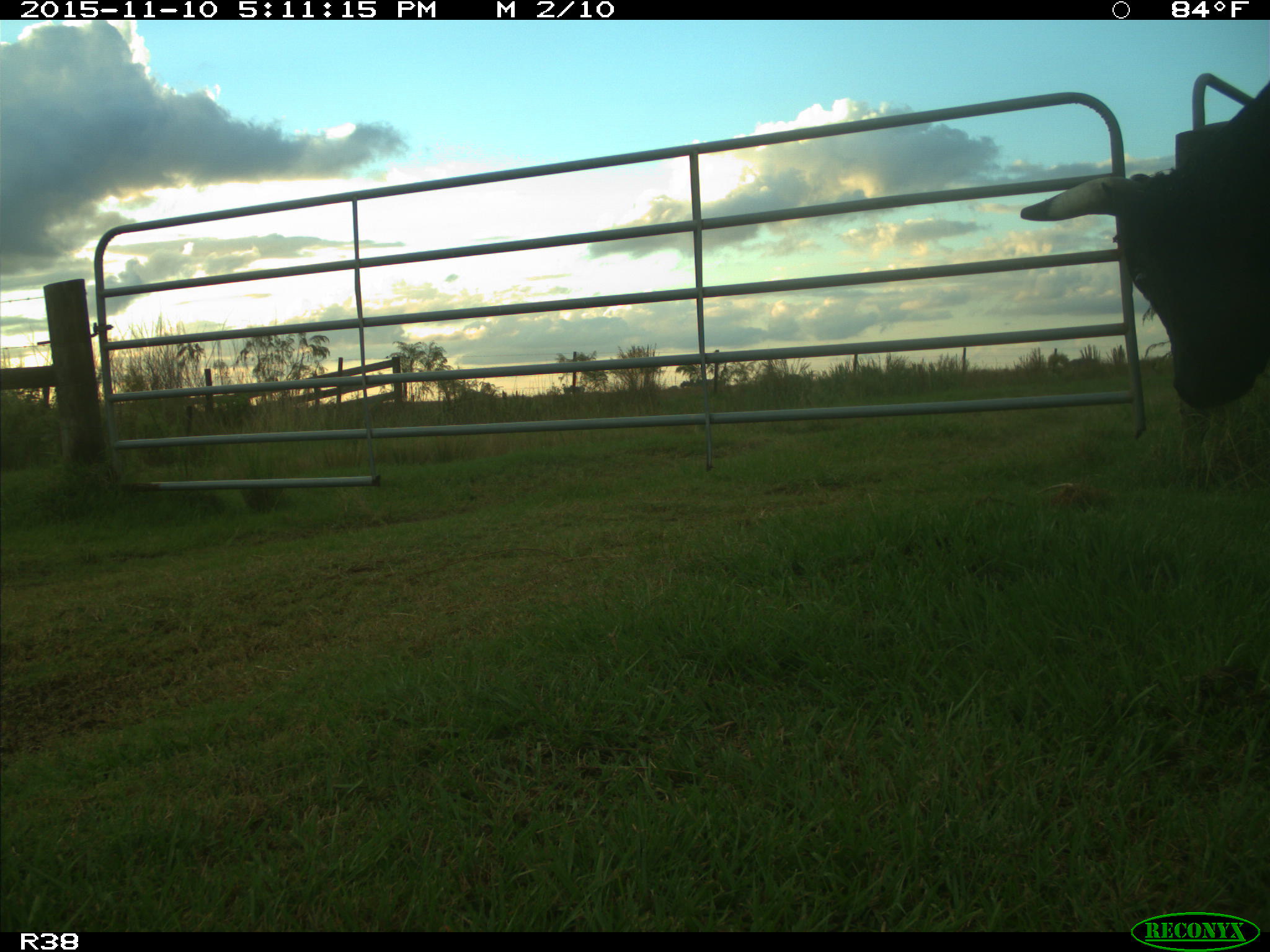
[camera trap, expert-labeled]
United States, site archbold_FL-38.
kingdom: Animalia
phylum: Chordata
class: Mammalia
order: Artiodactyla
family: Bovidae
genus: Bos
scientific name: Bos taurus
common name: domestic cow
Bos taurus (domestic cow).